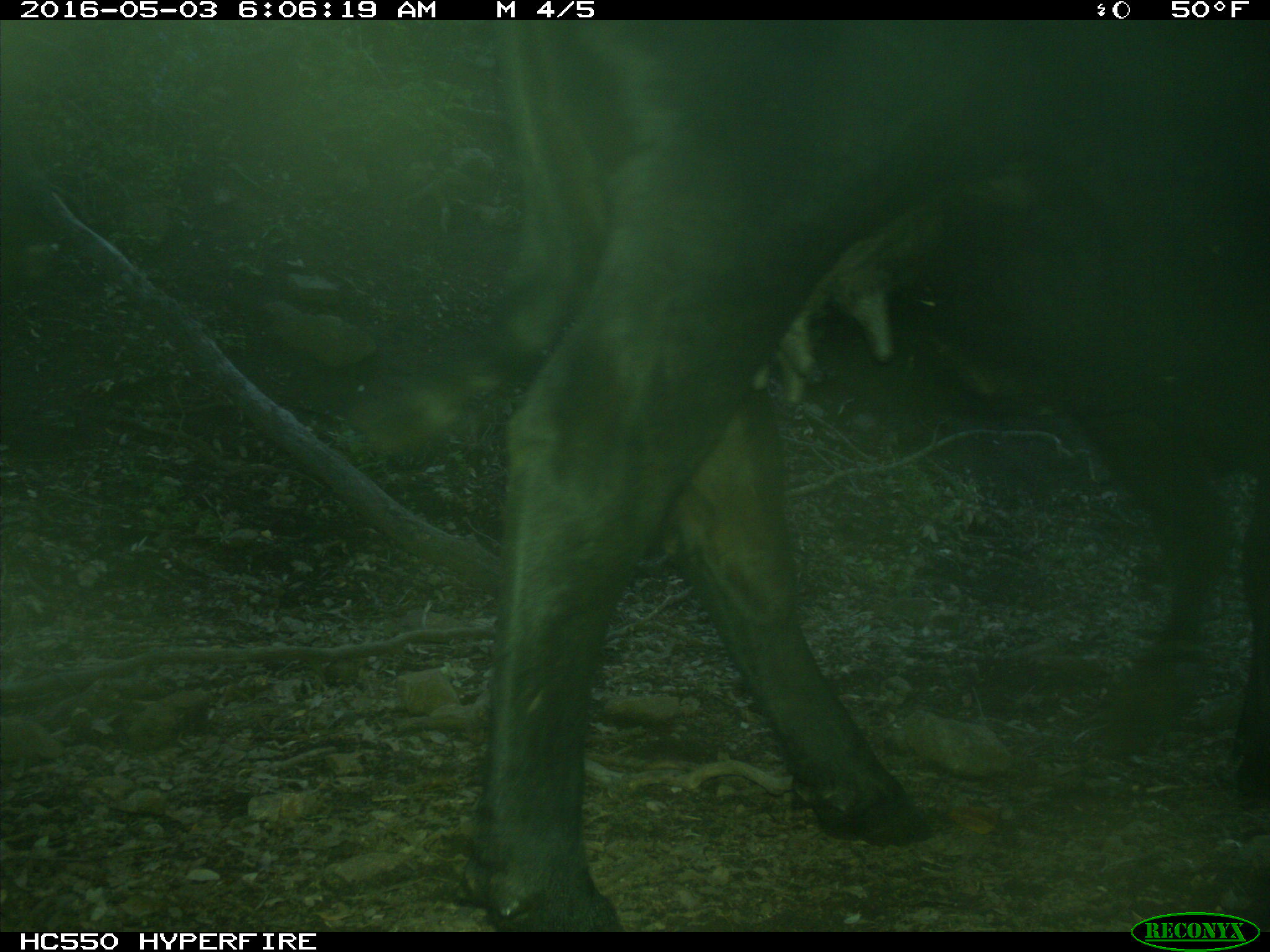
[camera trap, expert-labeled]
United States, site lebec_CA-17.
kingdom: Animalia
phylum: Chordata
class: Mammalia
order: Artiodactyla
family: Bovidae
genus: Bos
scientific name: Bos taurus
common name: domestic cow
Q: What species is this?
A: Bos taurus (domestic cow).